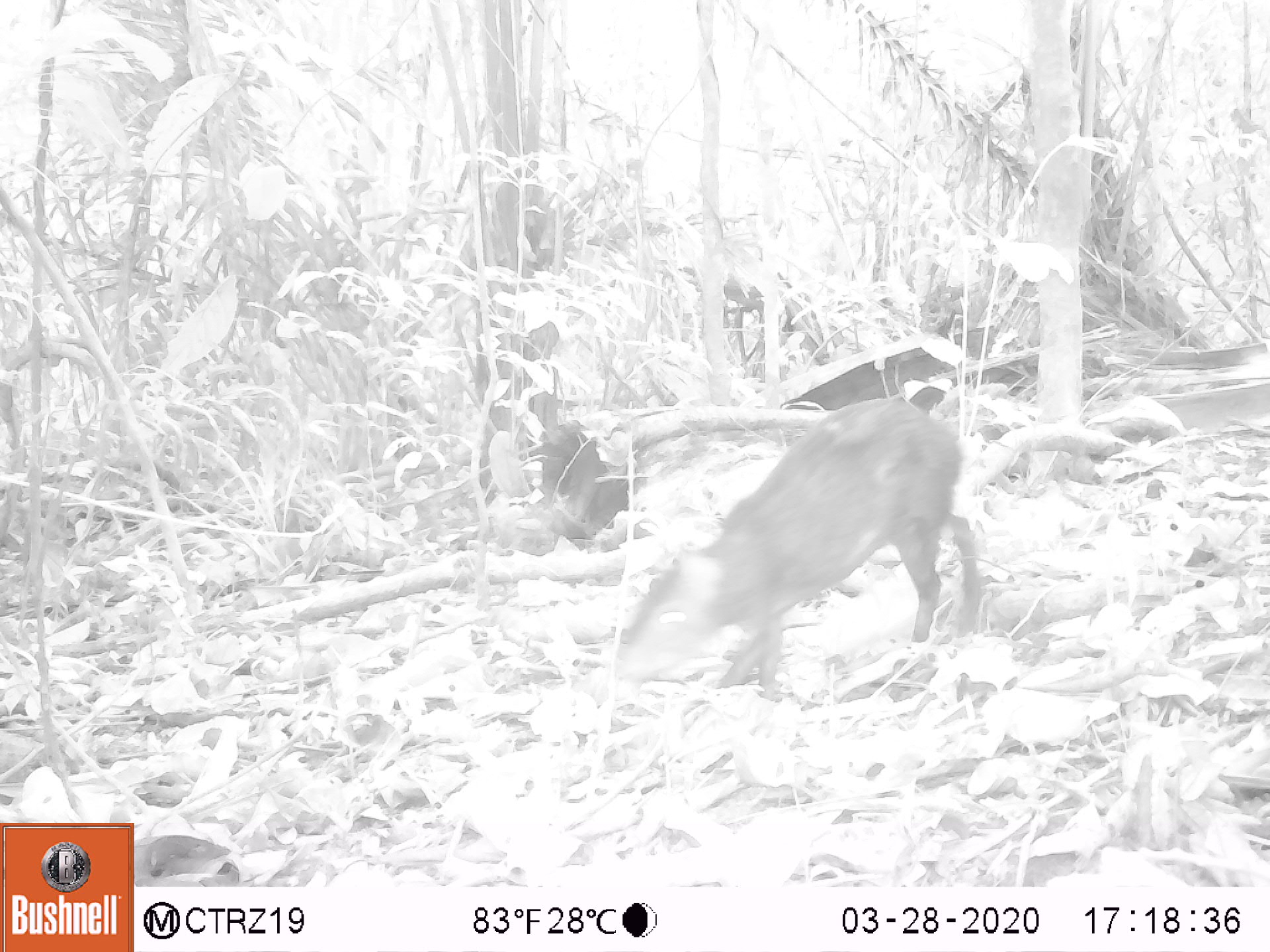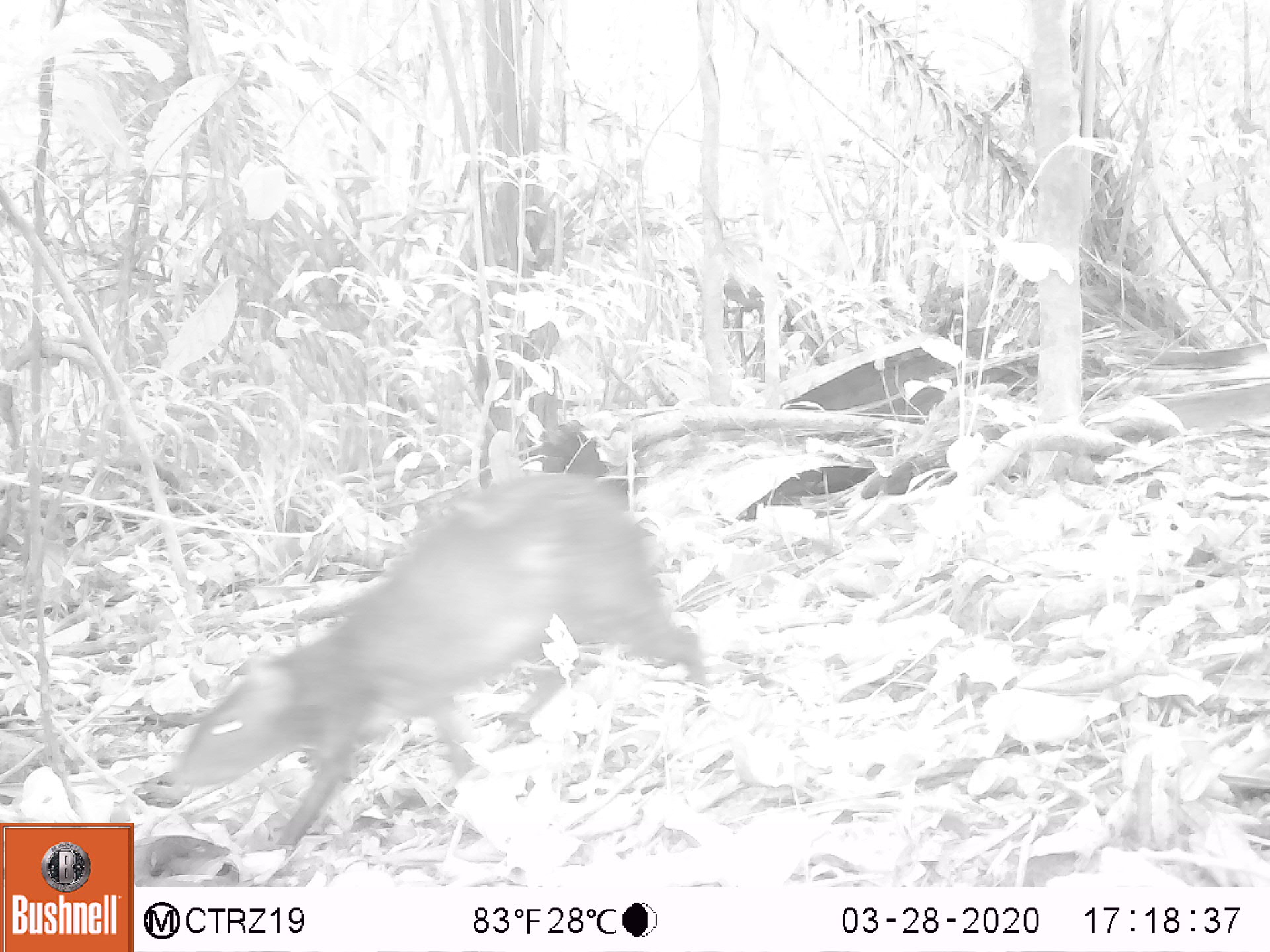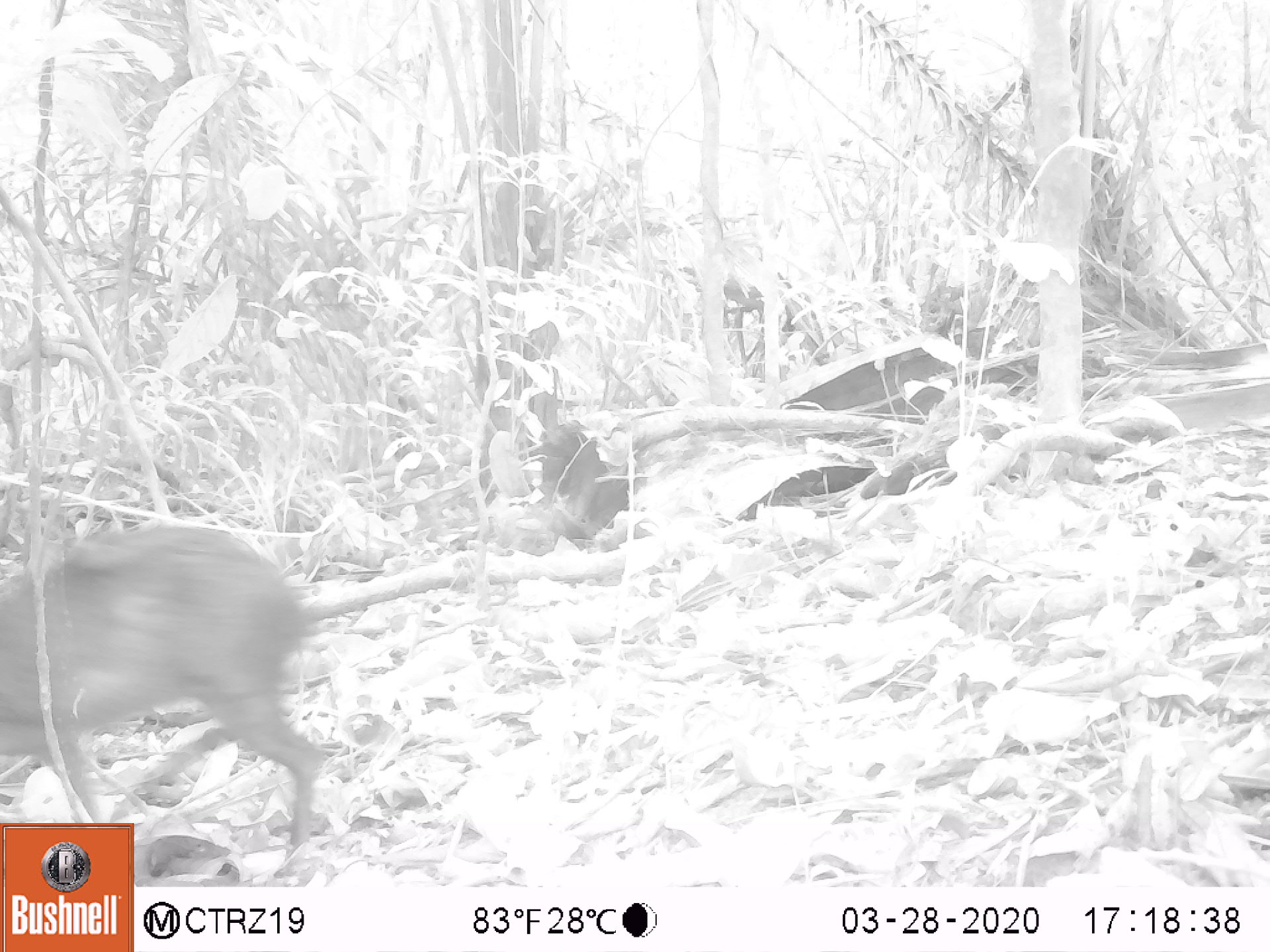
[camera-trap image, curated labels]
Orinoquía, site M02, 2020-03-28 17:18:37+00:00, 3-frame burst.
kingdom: Animalia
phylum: Chordata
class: Mammalia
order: Rodentia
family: Dasyproctidae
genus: Dasyprocta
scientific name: Dasyprocta fuliginosa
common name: black agouti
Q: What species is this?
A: Black agouti (Dasyprocta fuliginosa).